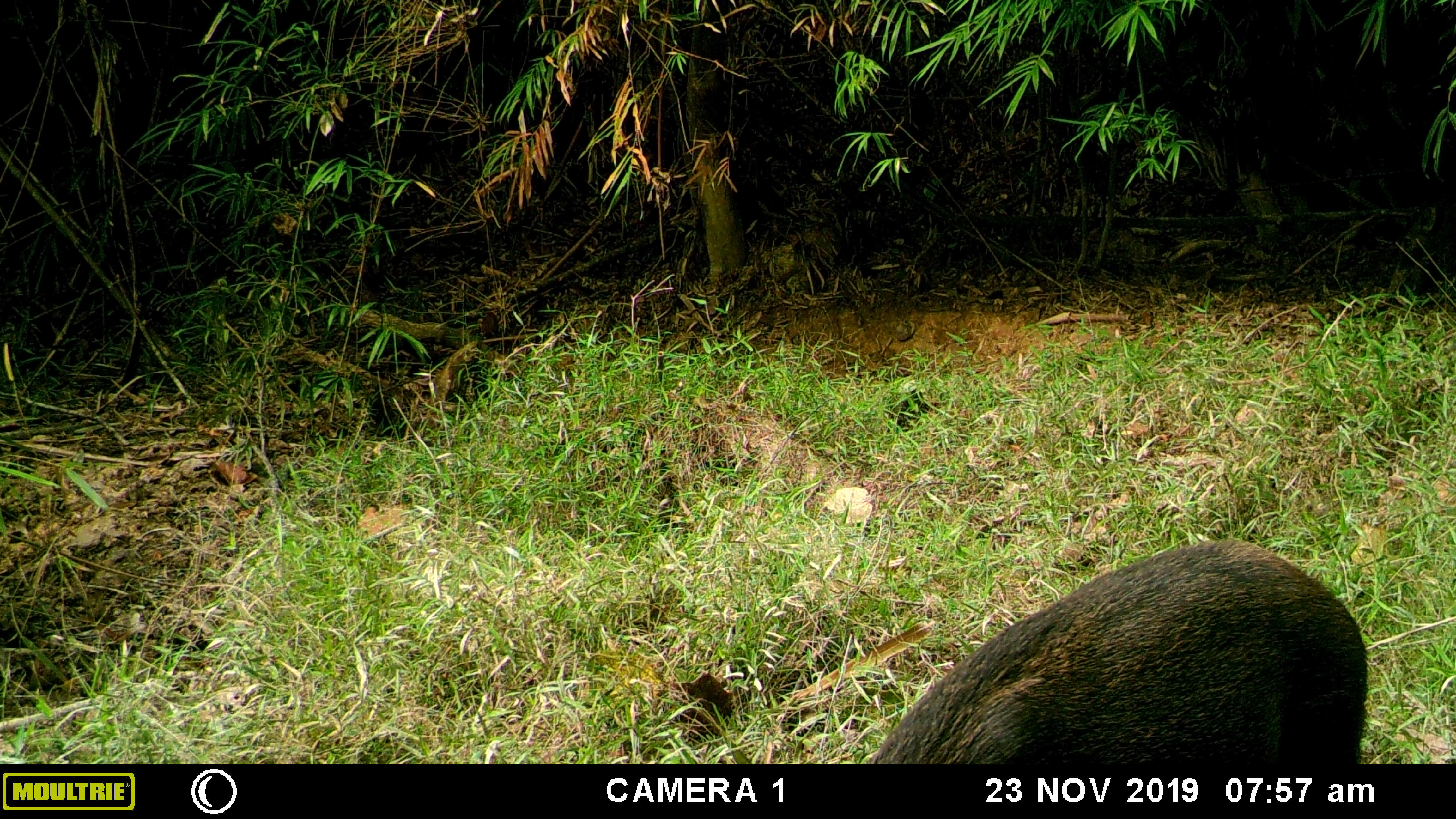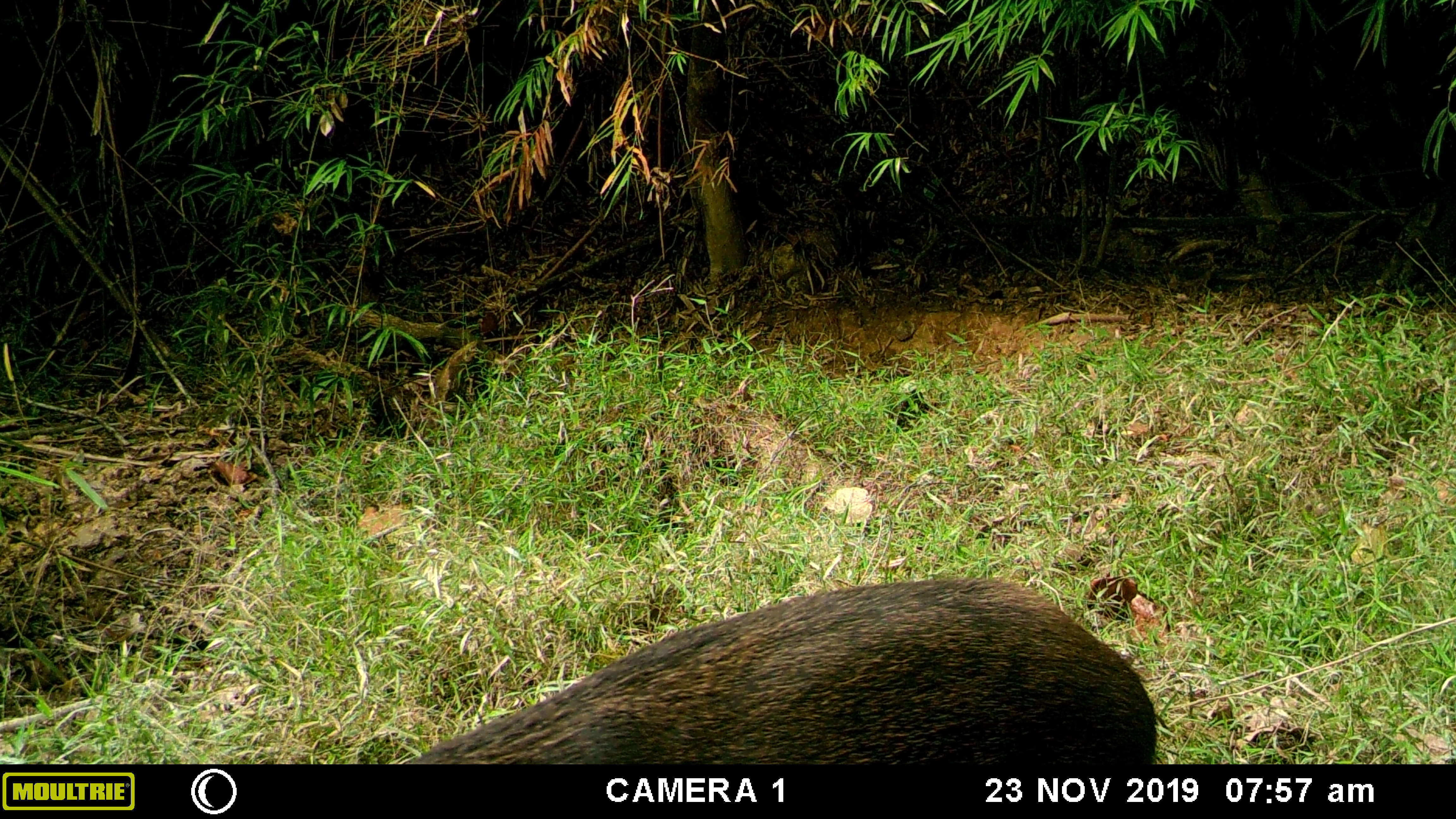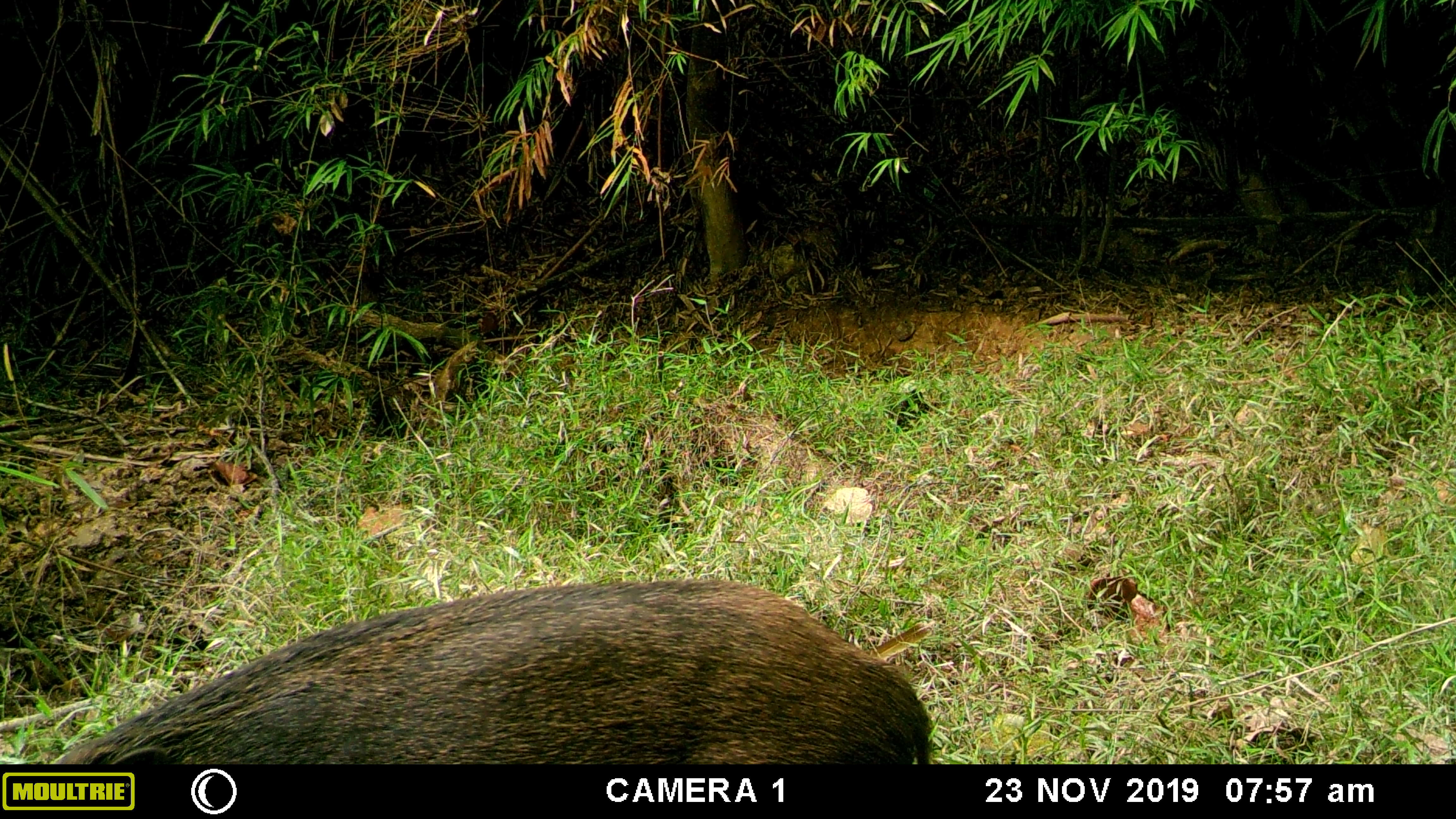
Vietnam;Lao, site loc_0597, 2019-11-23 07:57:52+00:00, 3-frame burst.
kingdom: Animalia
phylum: Chordata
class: Mammalia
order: Artiodactyla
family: Suidae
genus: Sus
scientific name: Sus scrofa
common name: eurasian wild pig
Eurasian wild pig (Sus scrofa). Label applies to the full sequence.